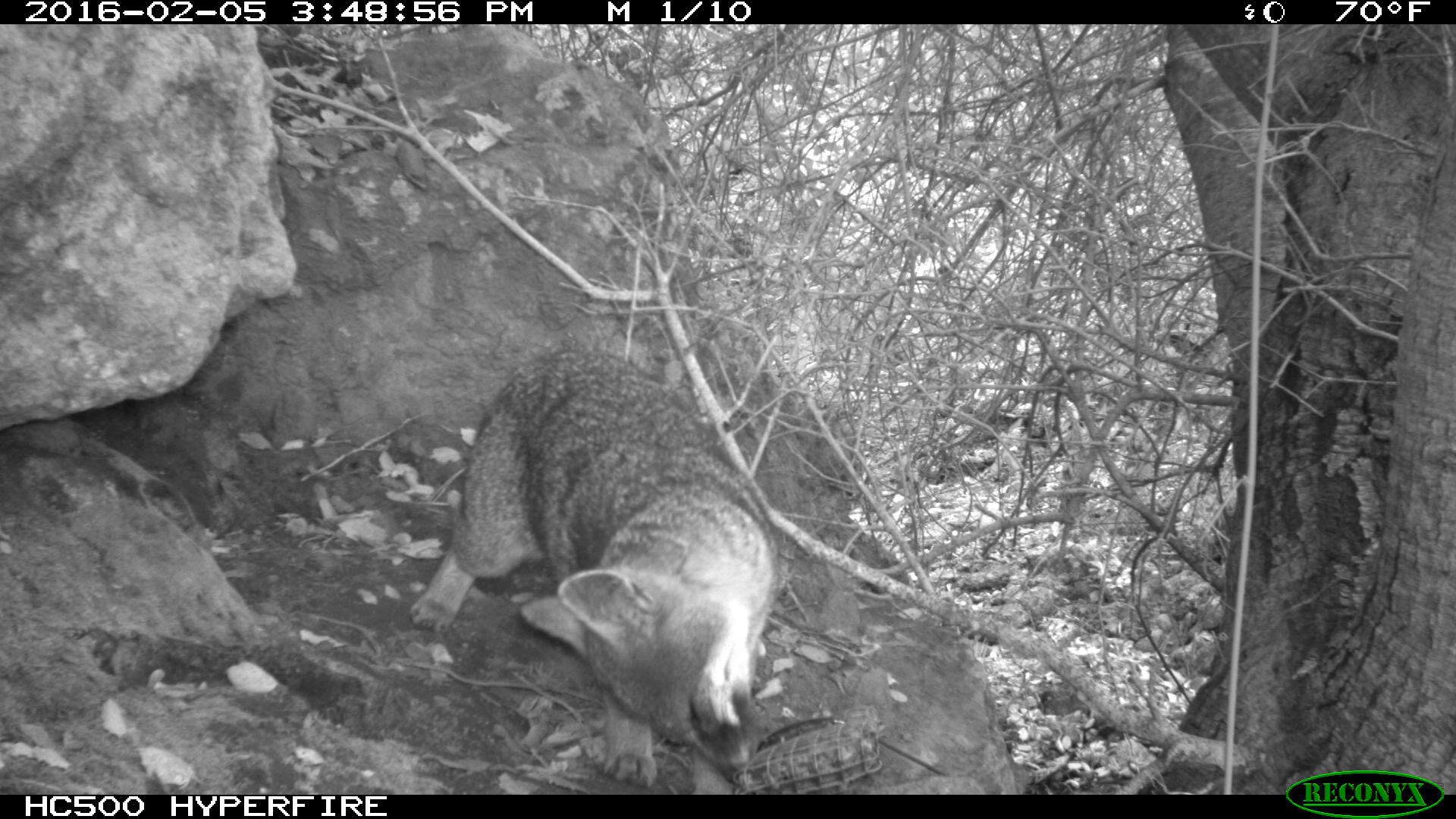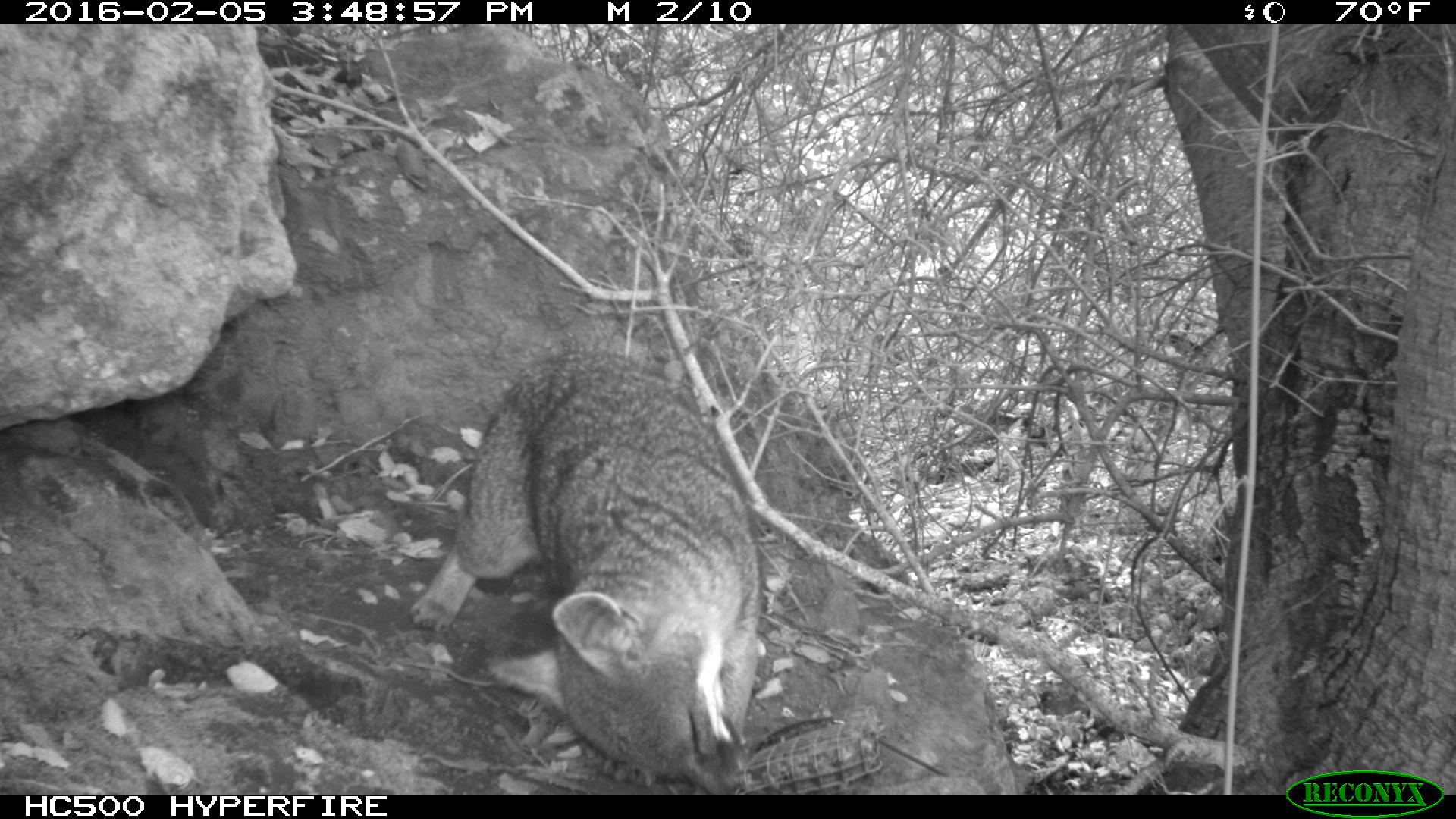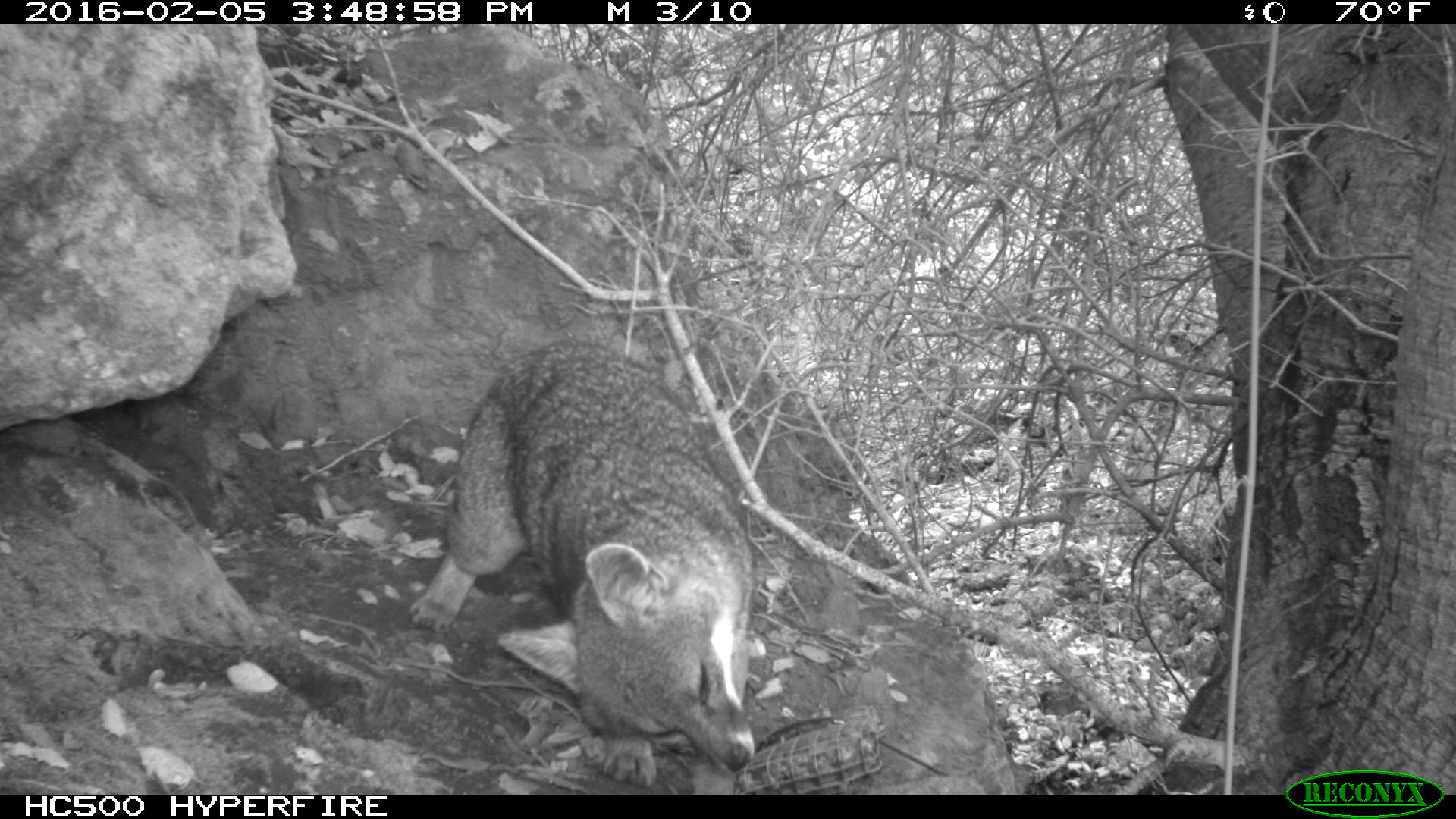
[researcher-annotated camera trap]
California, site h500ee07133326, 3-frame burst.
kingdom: Animalia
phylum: Chordata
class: Mammalia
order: Carnivora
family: Canidae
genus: Urocyon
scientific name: Urocyon littoralis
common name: island fox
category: fox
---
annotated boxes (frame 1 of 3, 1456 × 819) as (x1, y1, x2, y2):
fox: (406, 349, 778, 794)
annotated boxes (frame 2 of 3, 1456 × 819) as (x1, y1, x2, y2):
fox: (411, 350, 761, 794)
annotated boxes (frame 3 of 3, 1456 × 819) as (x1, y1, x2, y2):
fox: (401, 337, 772, 789)